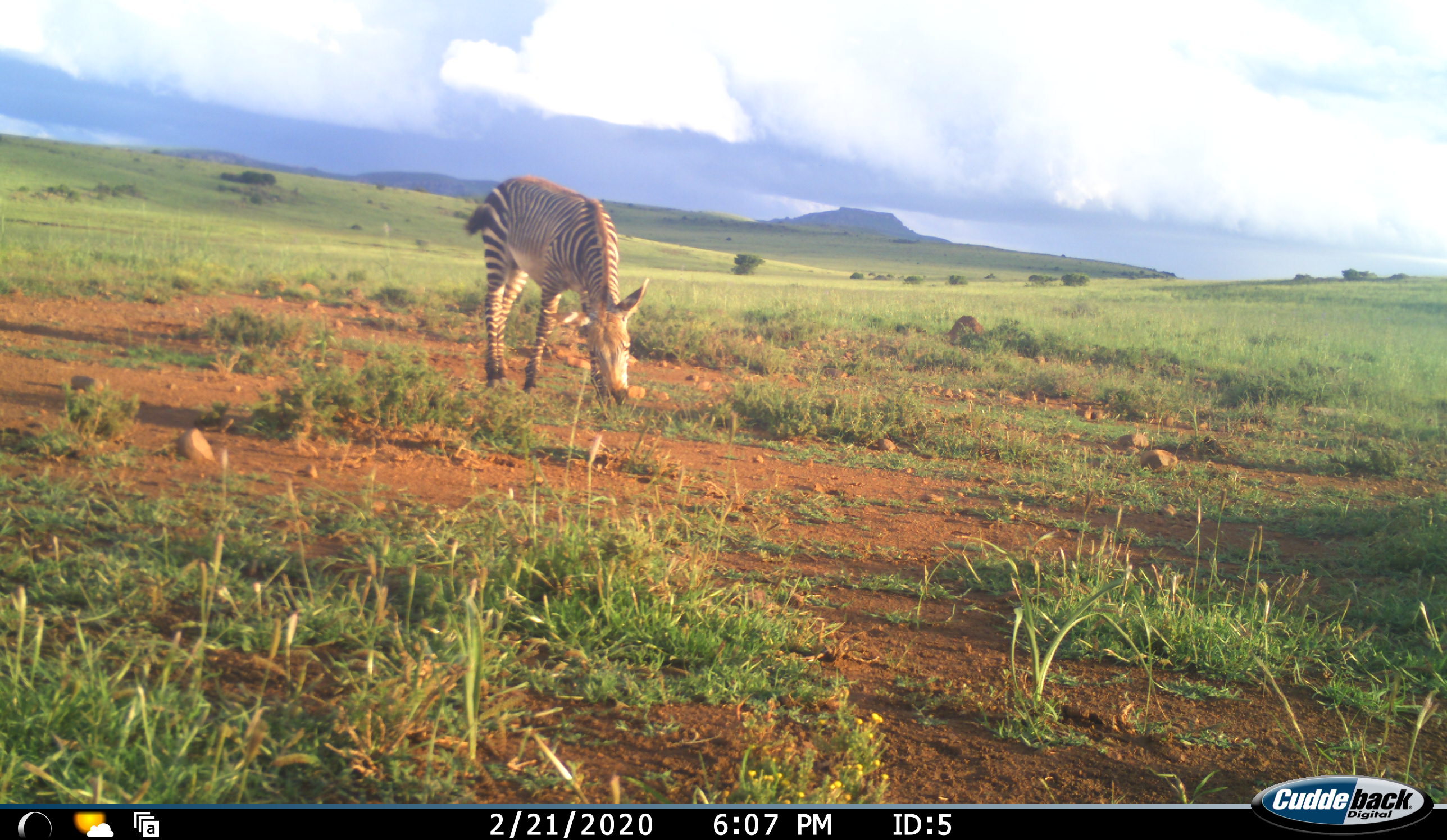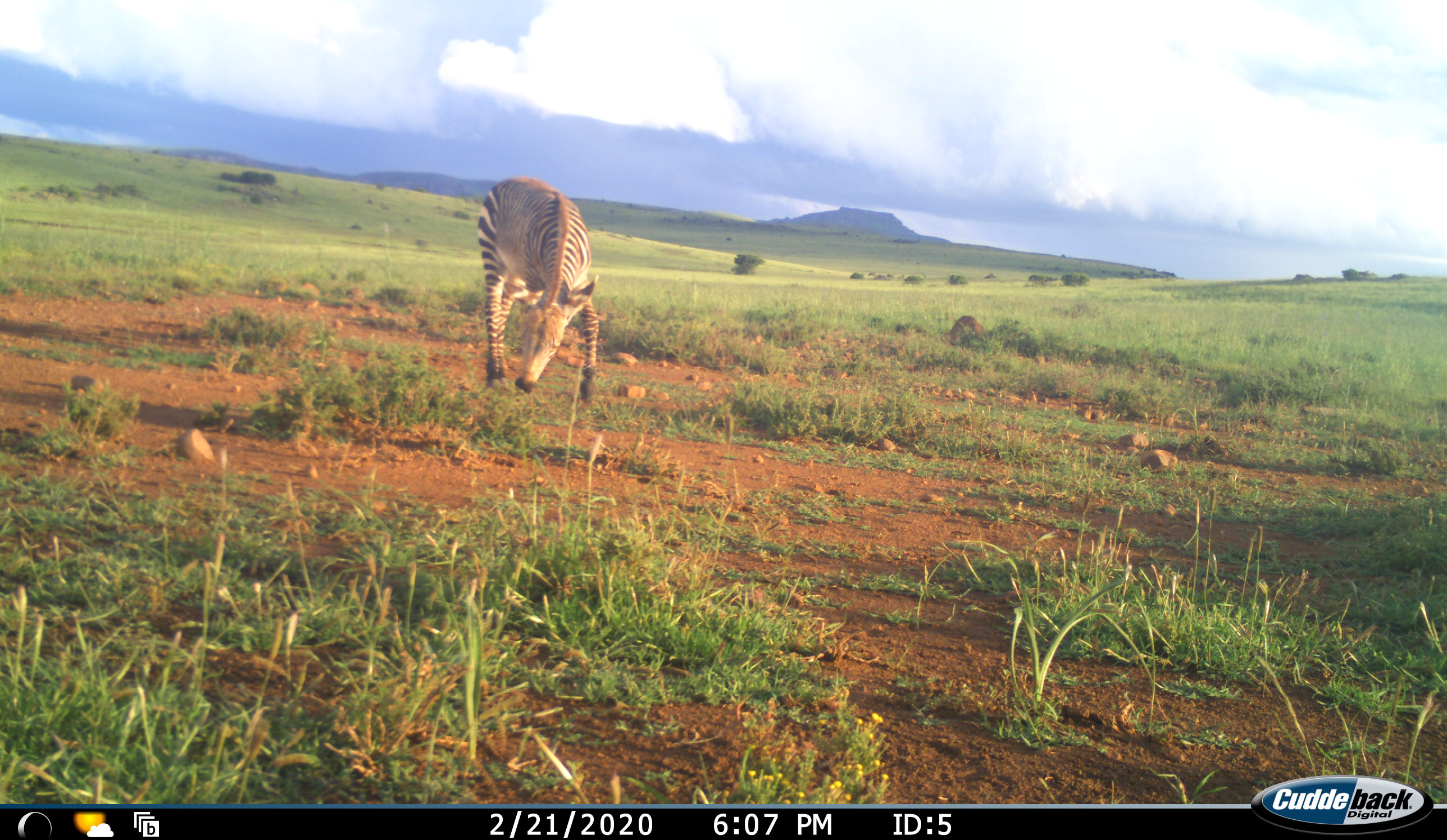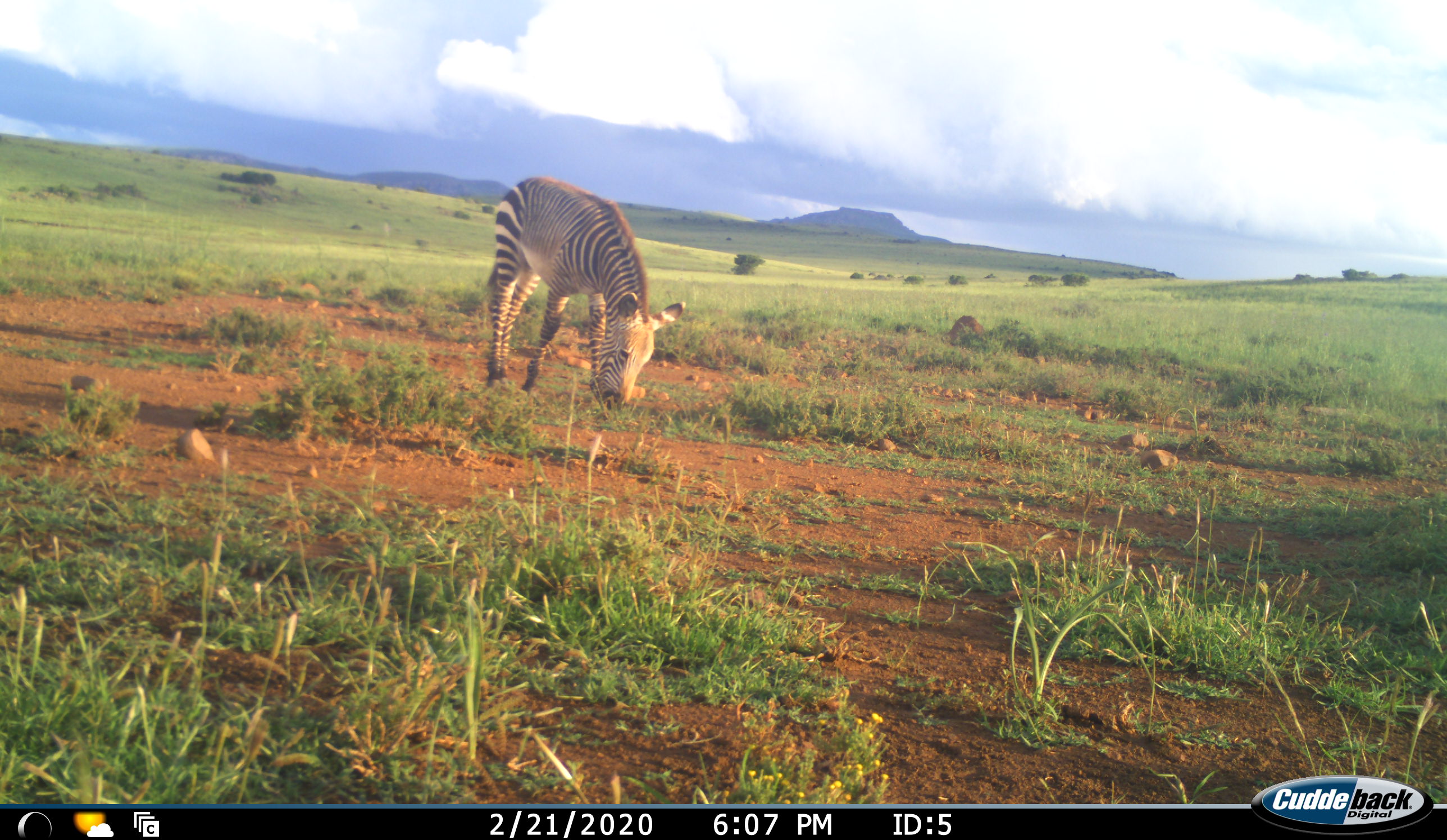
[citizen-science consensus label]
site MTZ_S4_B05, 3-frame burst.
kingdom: Animalia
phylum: Chordata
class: Mammalia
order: Perissodactyla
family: Equidae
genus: Equus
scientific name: Equus zebra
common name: mountain zebra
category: zebramountain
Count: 1.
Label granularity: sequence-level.